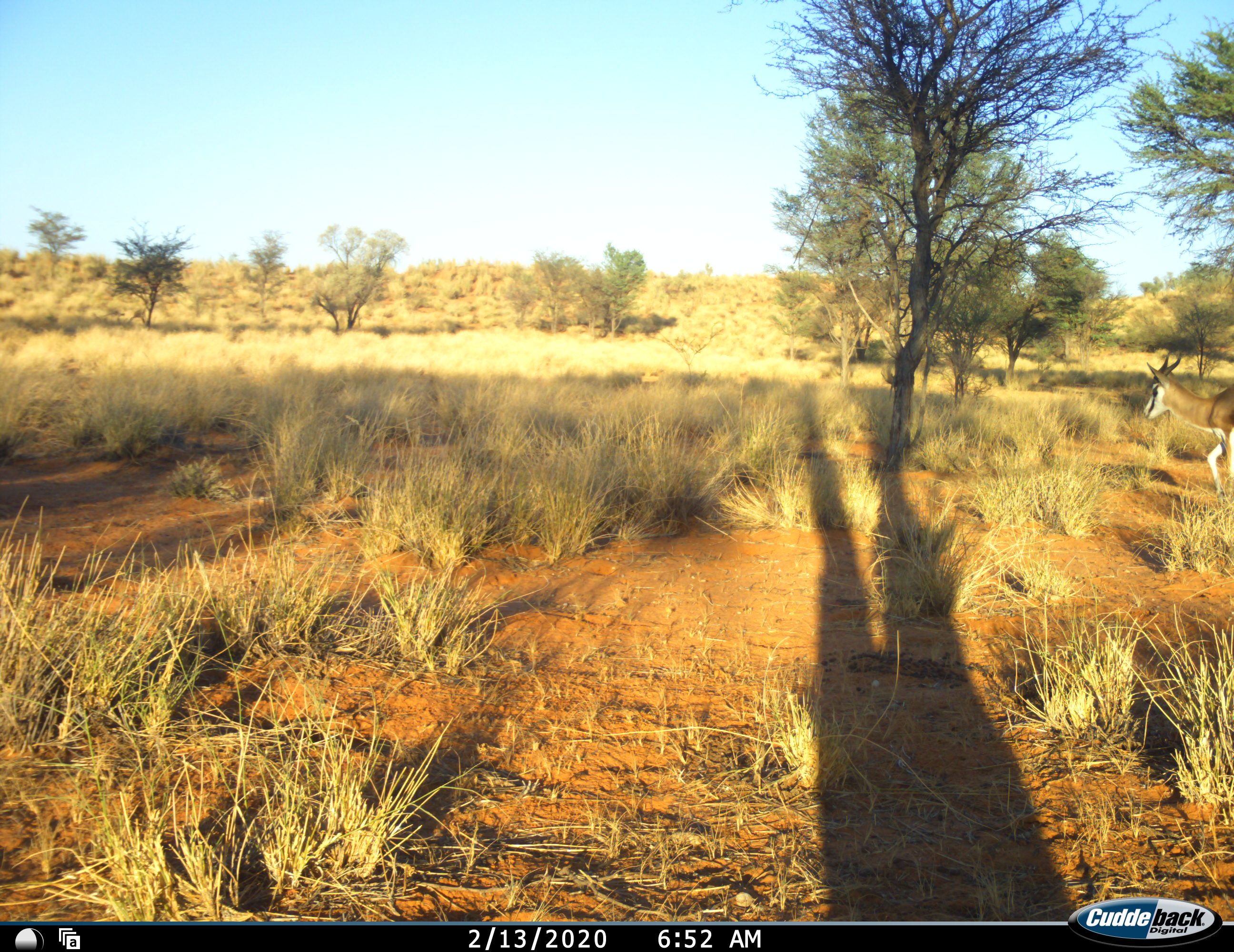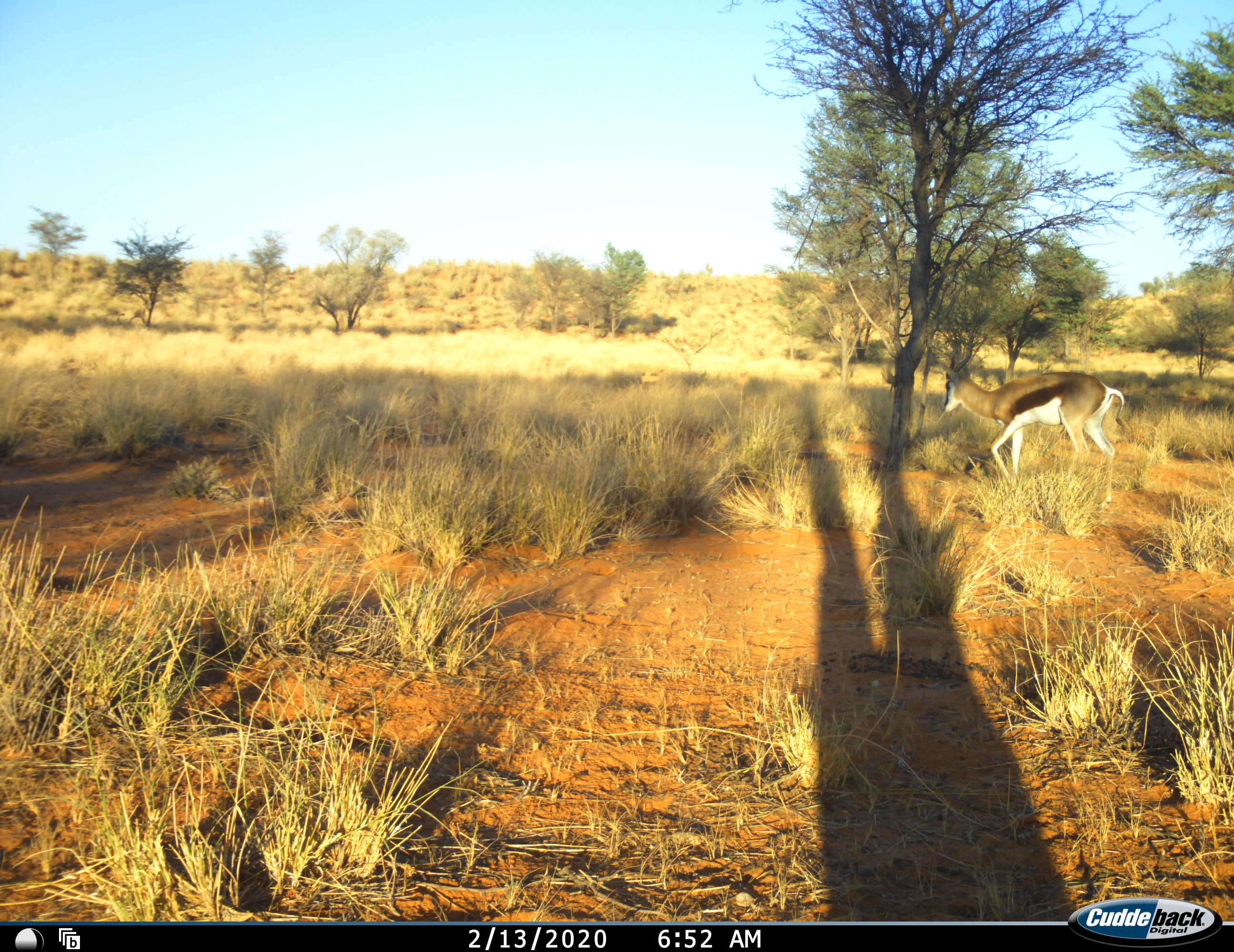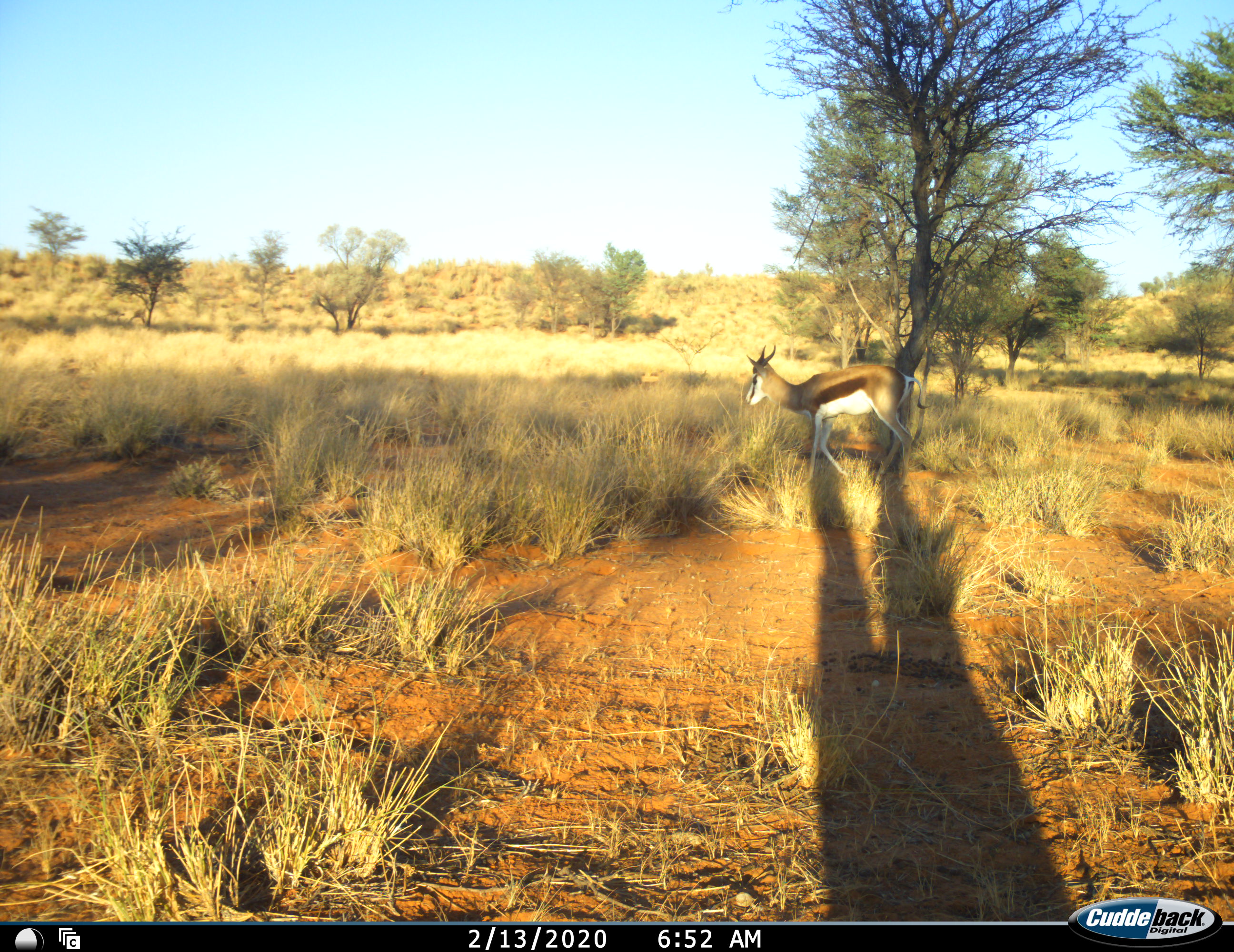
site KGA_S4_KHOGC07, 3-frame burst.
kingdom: Animalia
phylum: Chordata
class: Mammalia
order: Artiodactyla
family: Bovidae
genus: Antidorcas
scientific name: Antidorcas marsupialis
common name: springbok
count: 1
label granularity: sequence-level